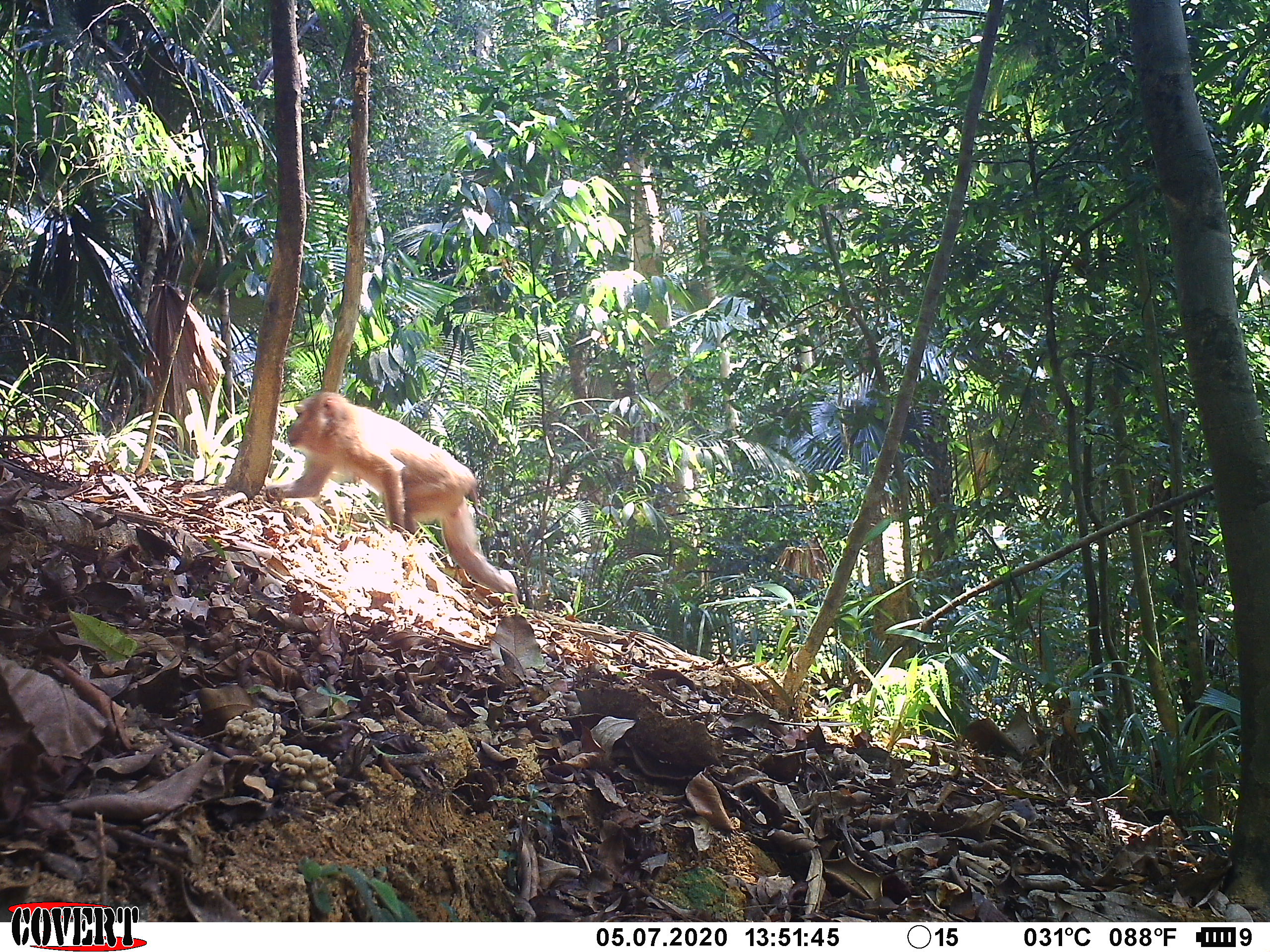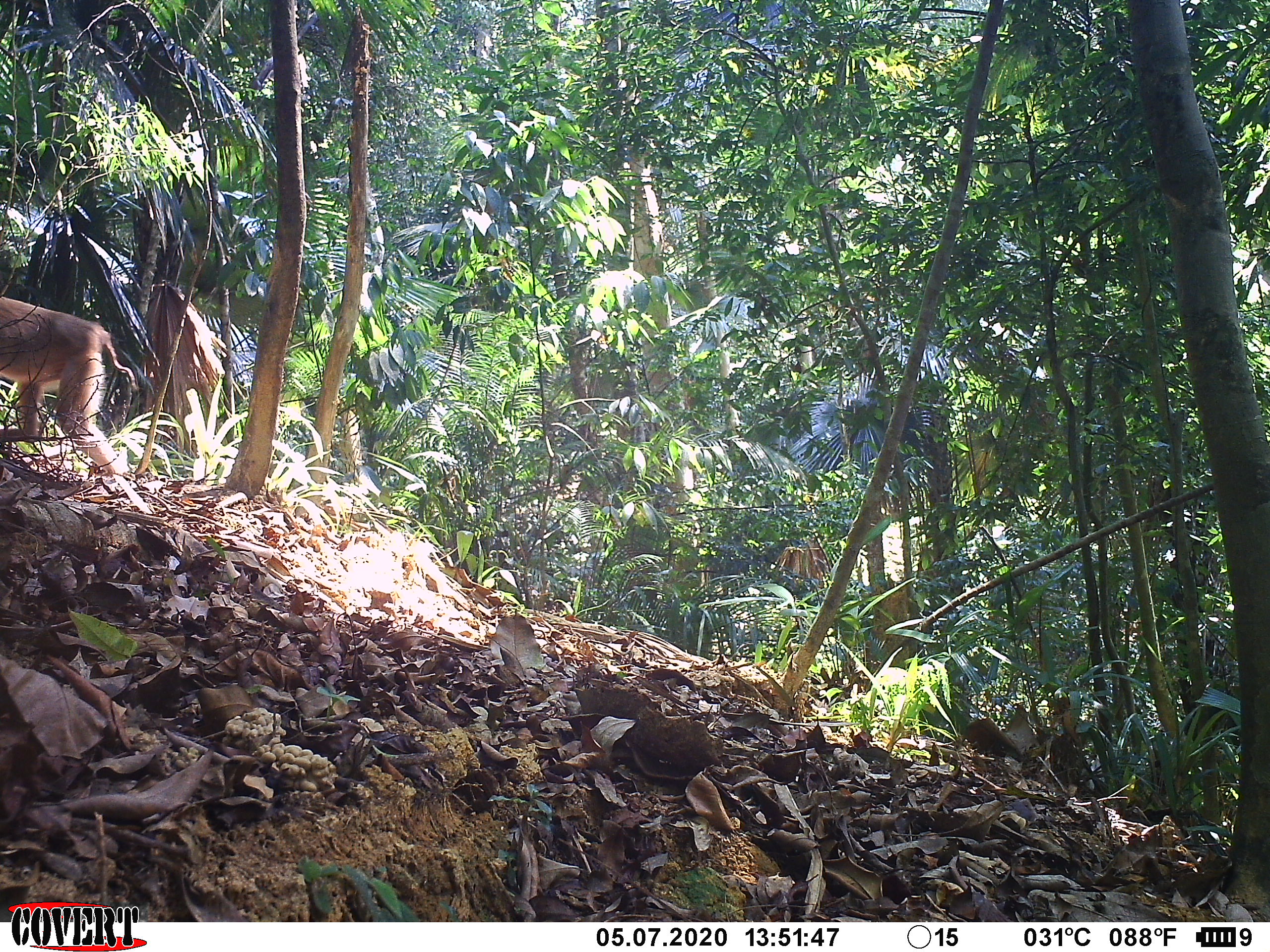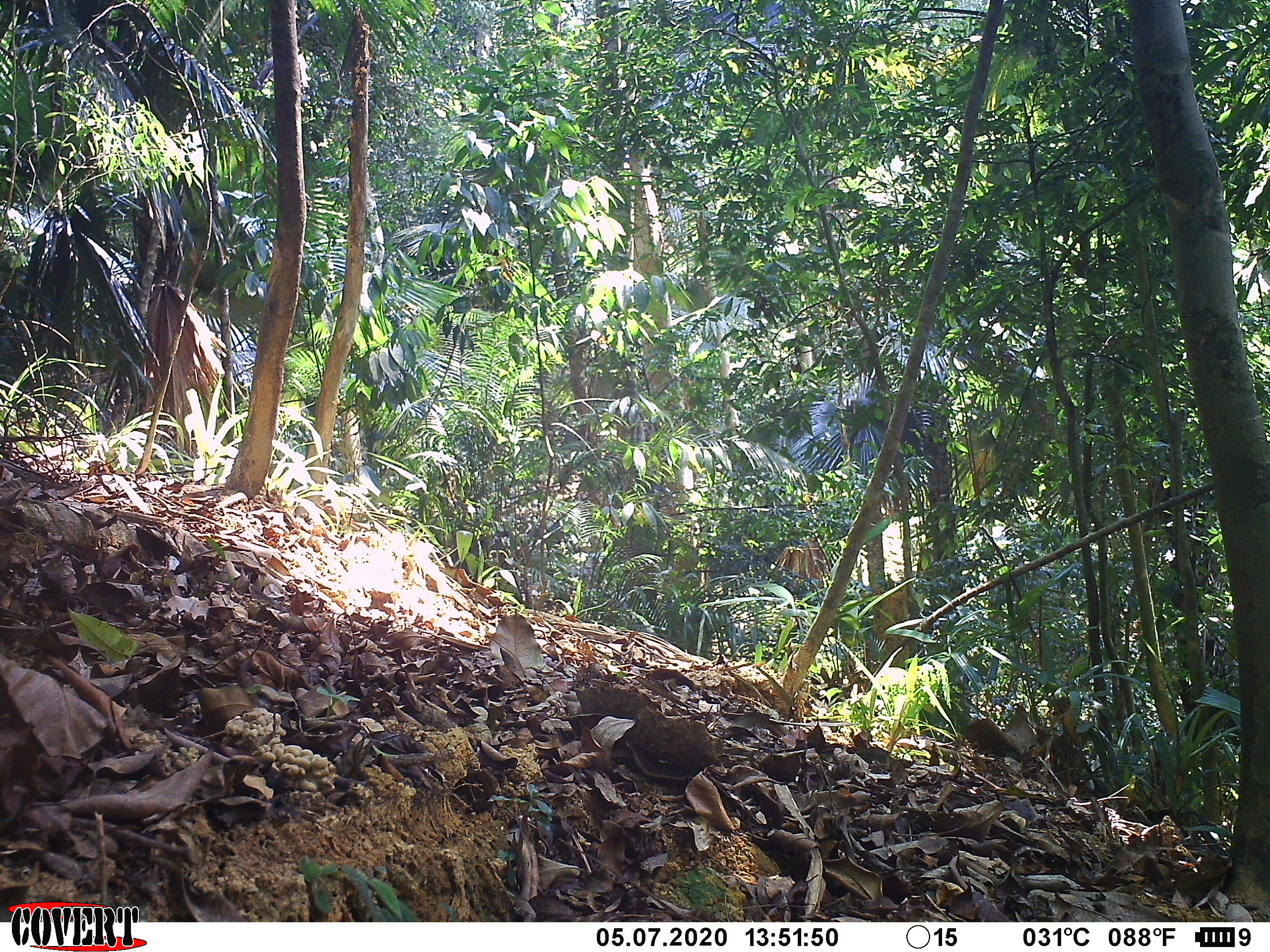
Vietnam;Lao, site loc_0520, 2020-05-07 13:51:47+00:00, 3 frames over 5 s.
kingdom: Animalia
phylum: Chordata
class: Mammalia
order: Primates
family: Cercopithecidae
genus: Macaca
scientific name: Macaca nemestrina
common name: pig-tailed macaque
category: pig tailed macaque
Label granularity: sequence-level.